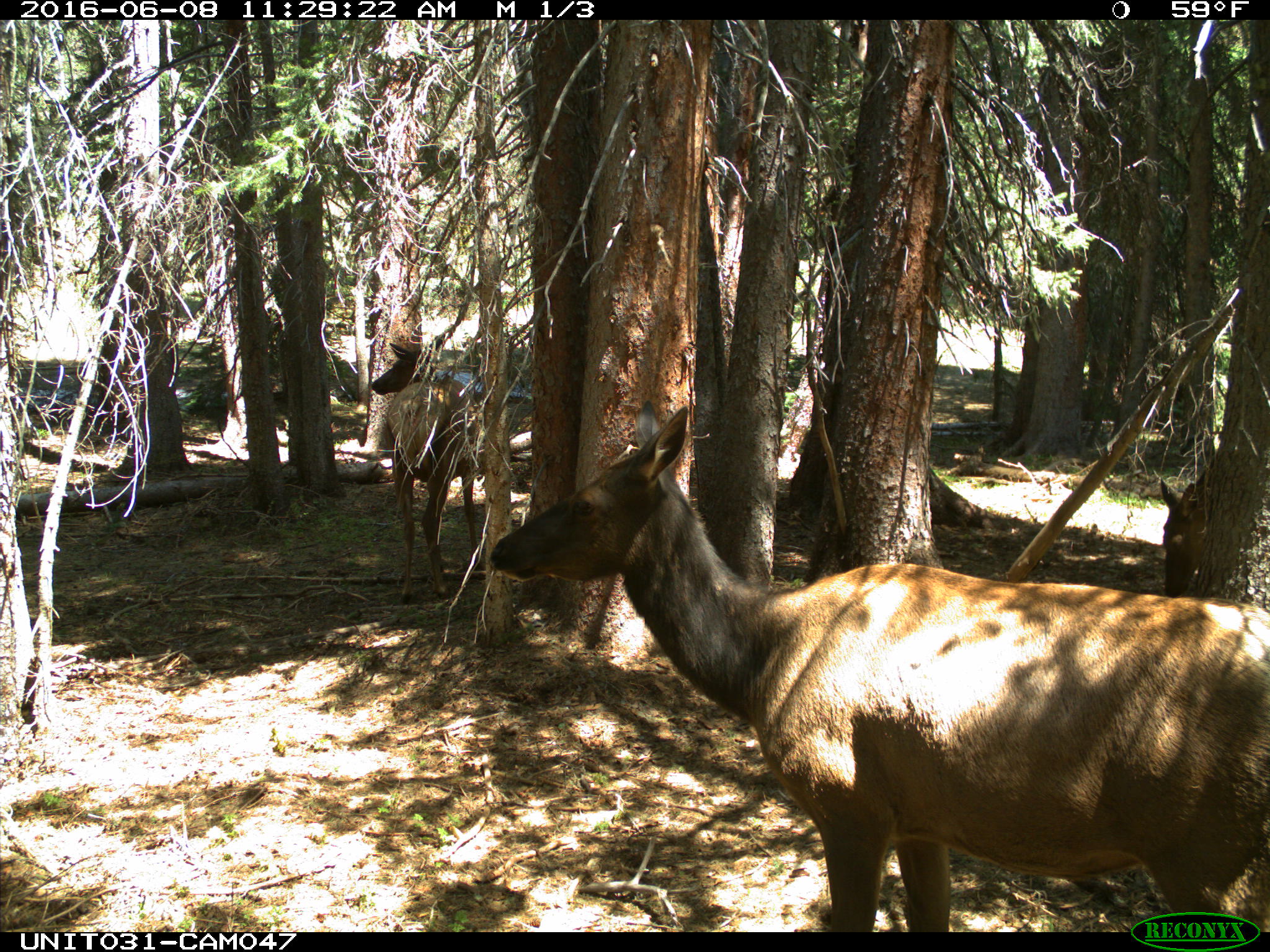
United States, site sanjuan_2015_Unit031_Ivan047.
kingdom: Animalia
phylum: Chordata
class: Mammalia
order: Artiodactyla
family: Cervidae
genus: Cervus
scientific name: Cervus elaphus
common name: red deer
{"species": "Cervus elaphus (red deer)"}